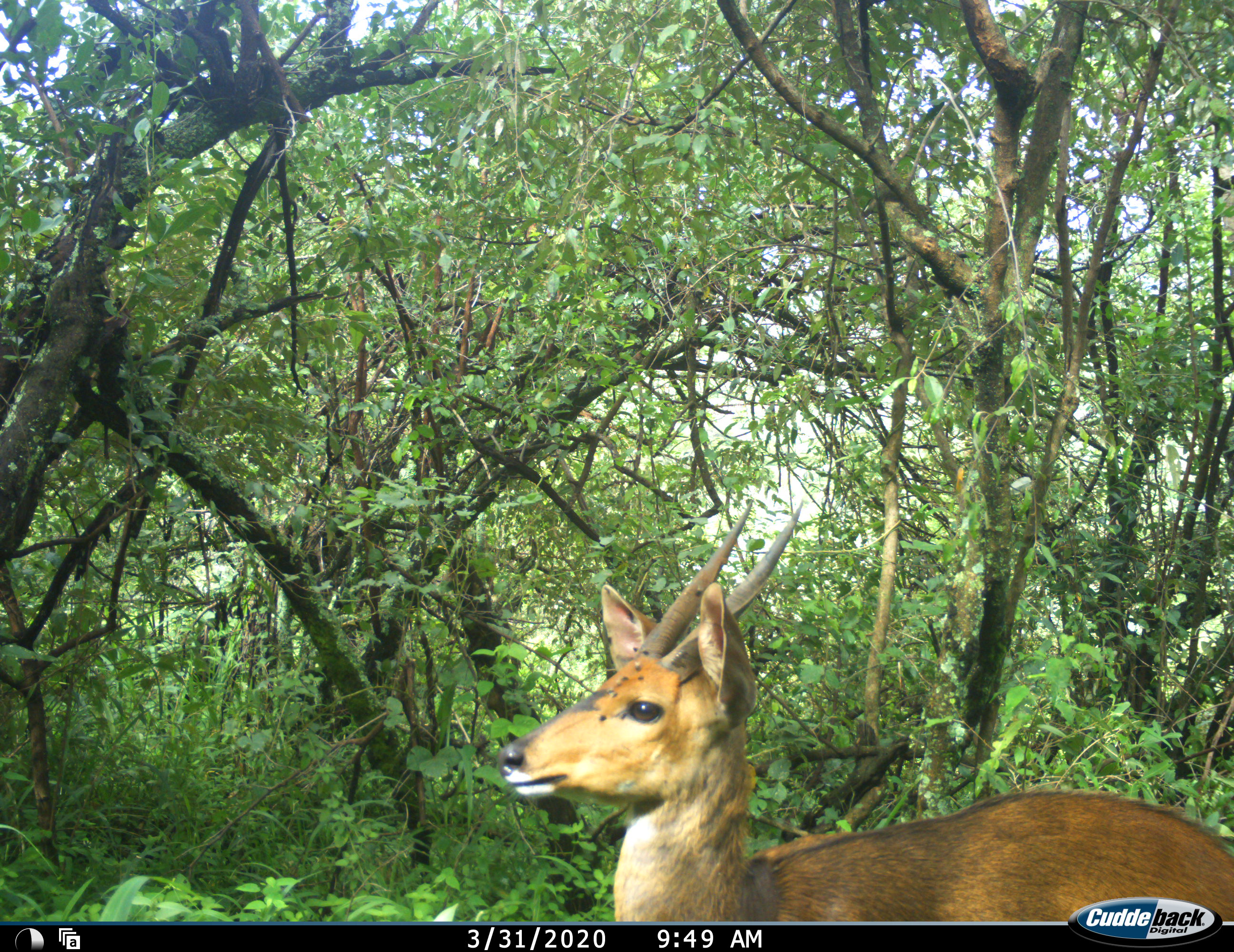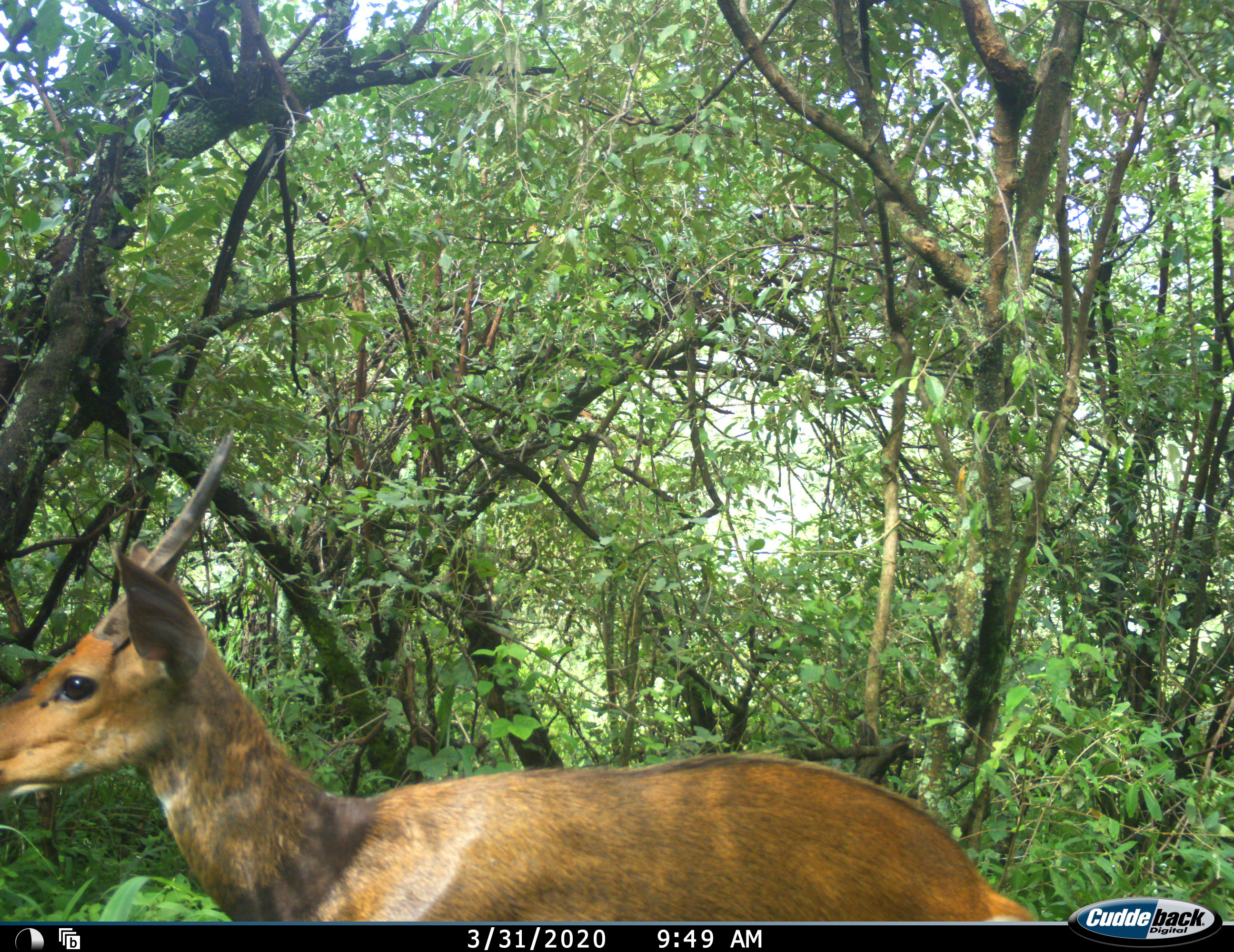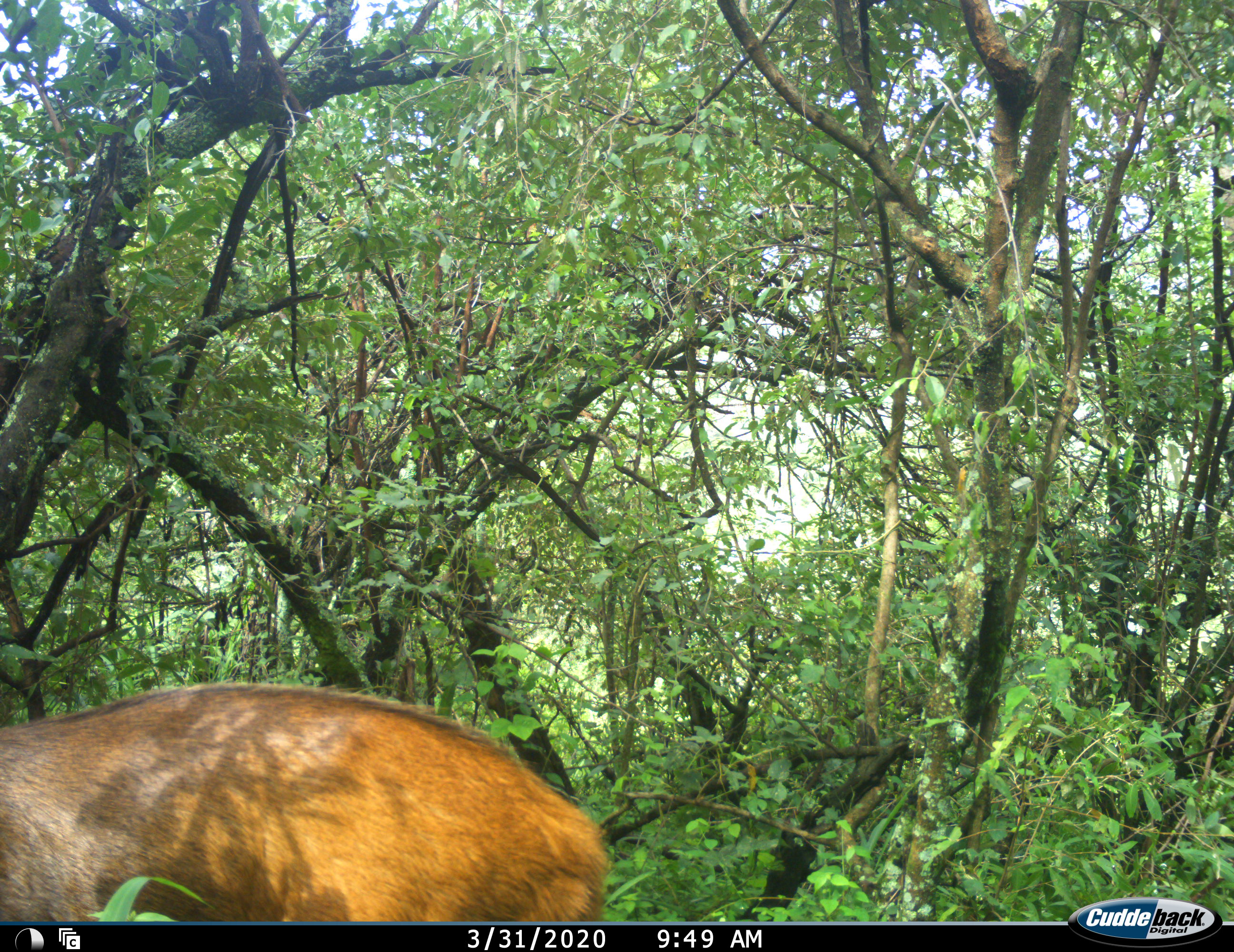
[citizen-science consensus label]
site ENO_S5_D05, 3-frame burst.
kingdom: Animalia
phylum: Chordata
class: Mammalia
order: Artiodactyla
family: Bovidae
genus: Tragelaphus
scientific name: Tragelaphus scriptus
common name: bushbuck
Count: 1.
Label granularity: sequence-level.